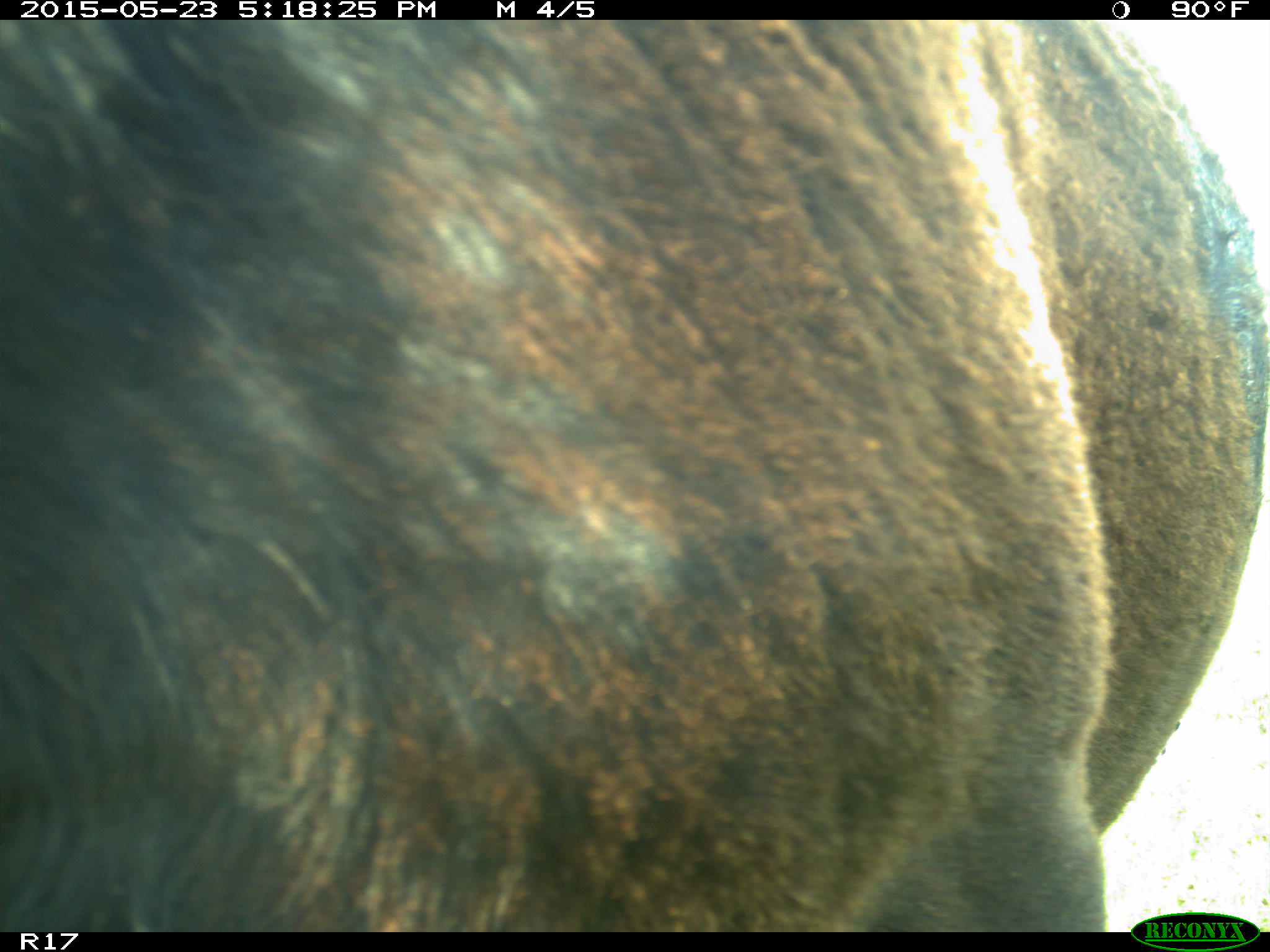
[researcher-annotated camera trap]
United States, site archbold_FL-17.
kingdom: Animalia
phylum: Chordata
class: Mammalia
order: Artiodactyla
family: Bovidae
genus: Bos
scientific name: Bos taurus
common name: domestic cow